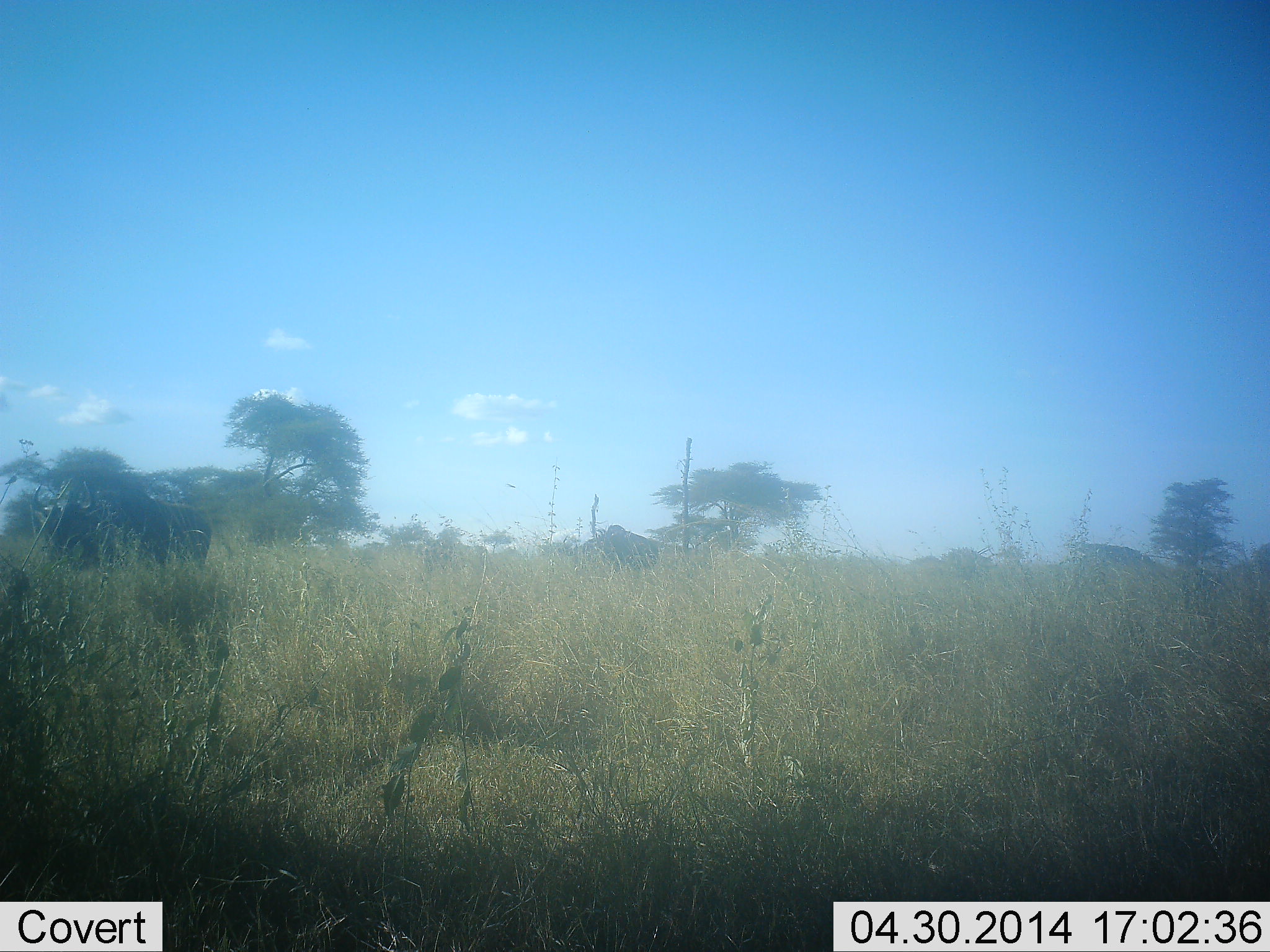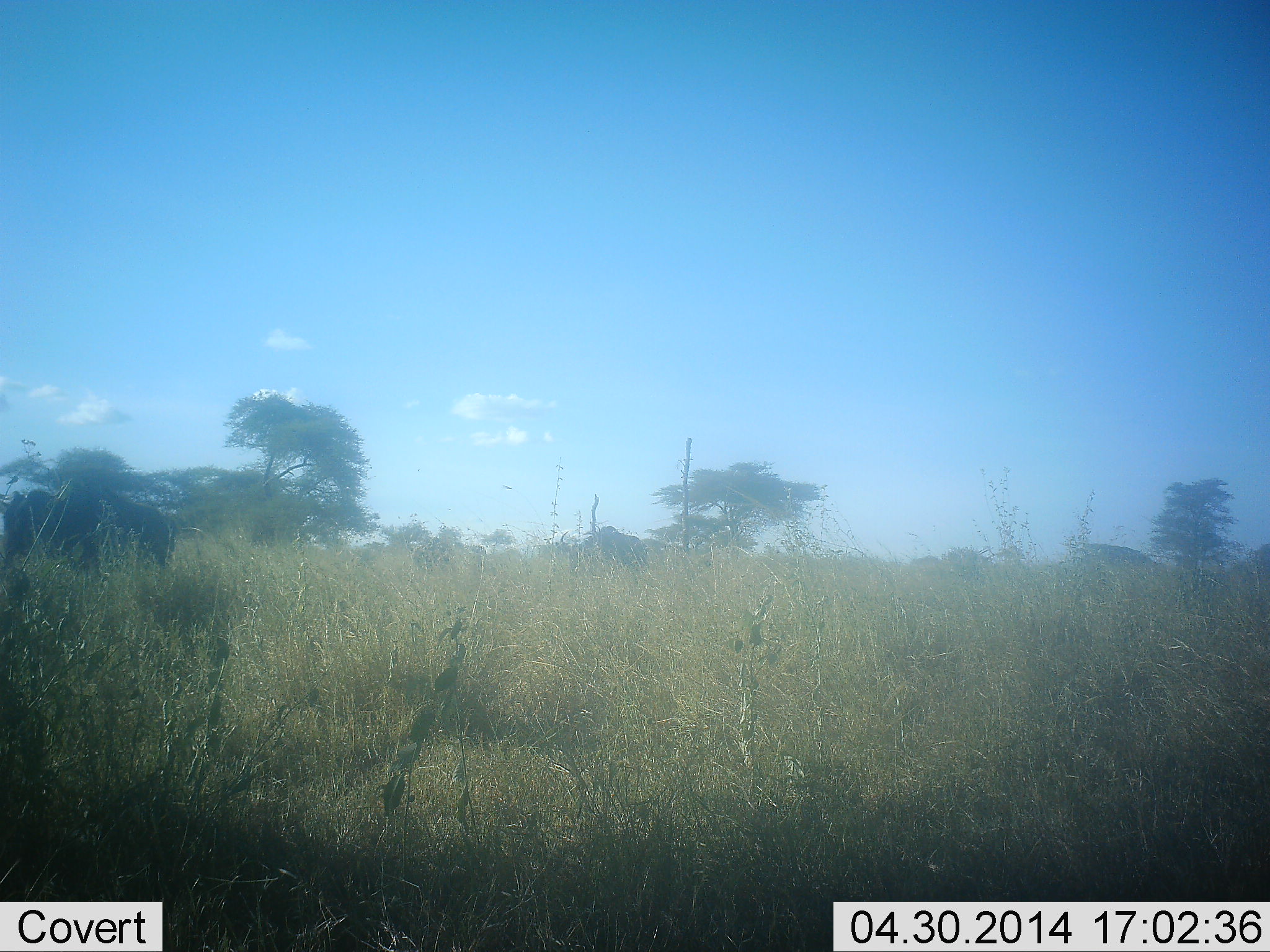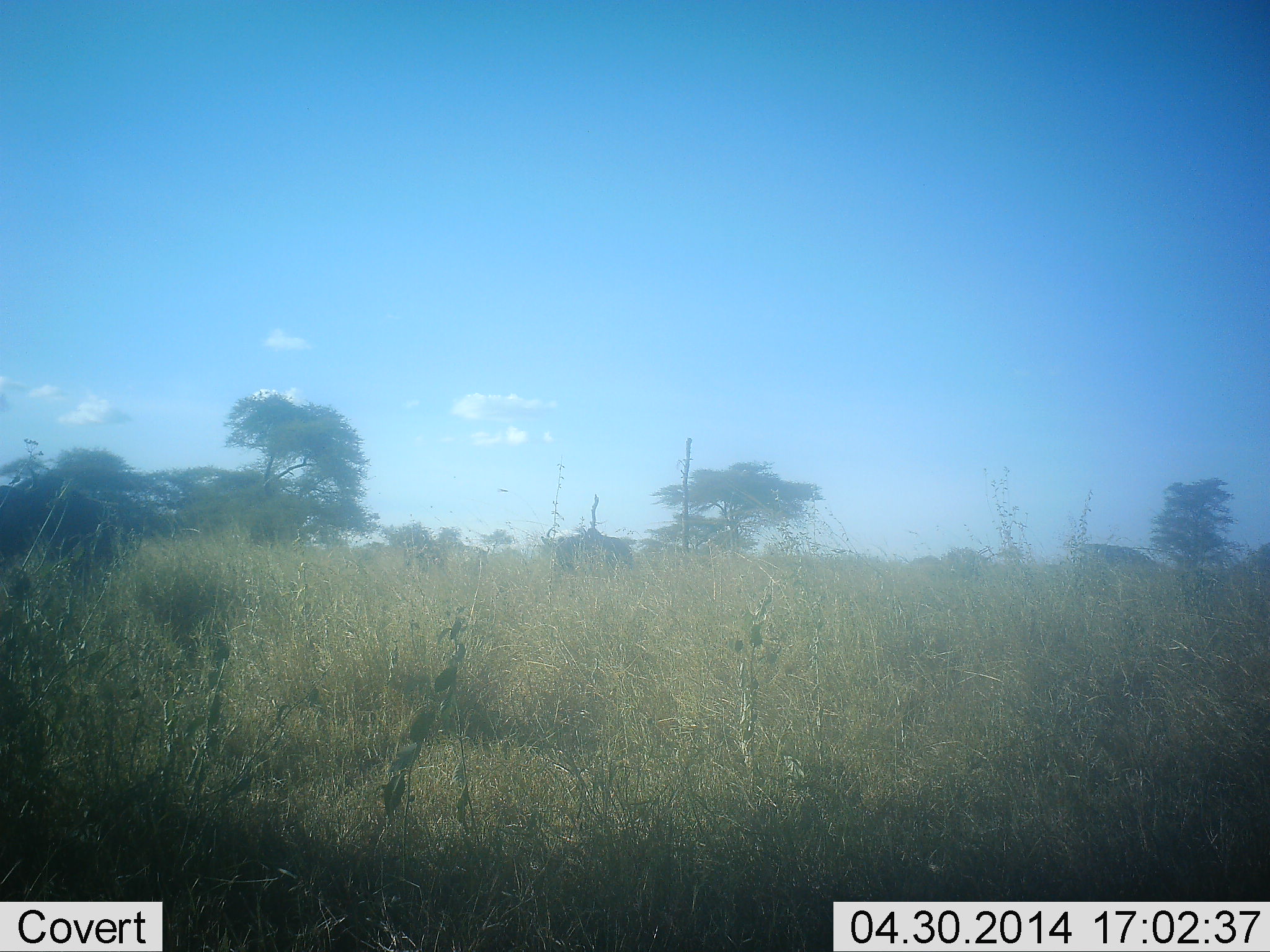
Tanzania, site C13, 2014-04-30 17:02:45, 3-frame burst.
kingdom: Animalia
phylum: Chordata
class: Mammalia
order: Artiodactyla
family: Bovidae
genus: Connochaetes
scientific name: Connochaetes taurinus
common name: blue wildebeest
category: wildebeest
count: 3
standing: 9%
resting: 0%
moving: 100%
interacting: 0%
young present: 0%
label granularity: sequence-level